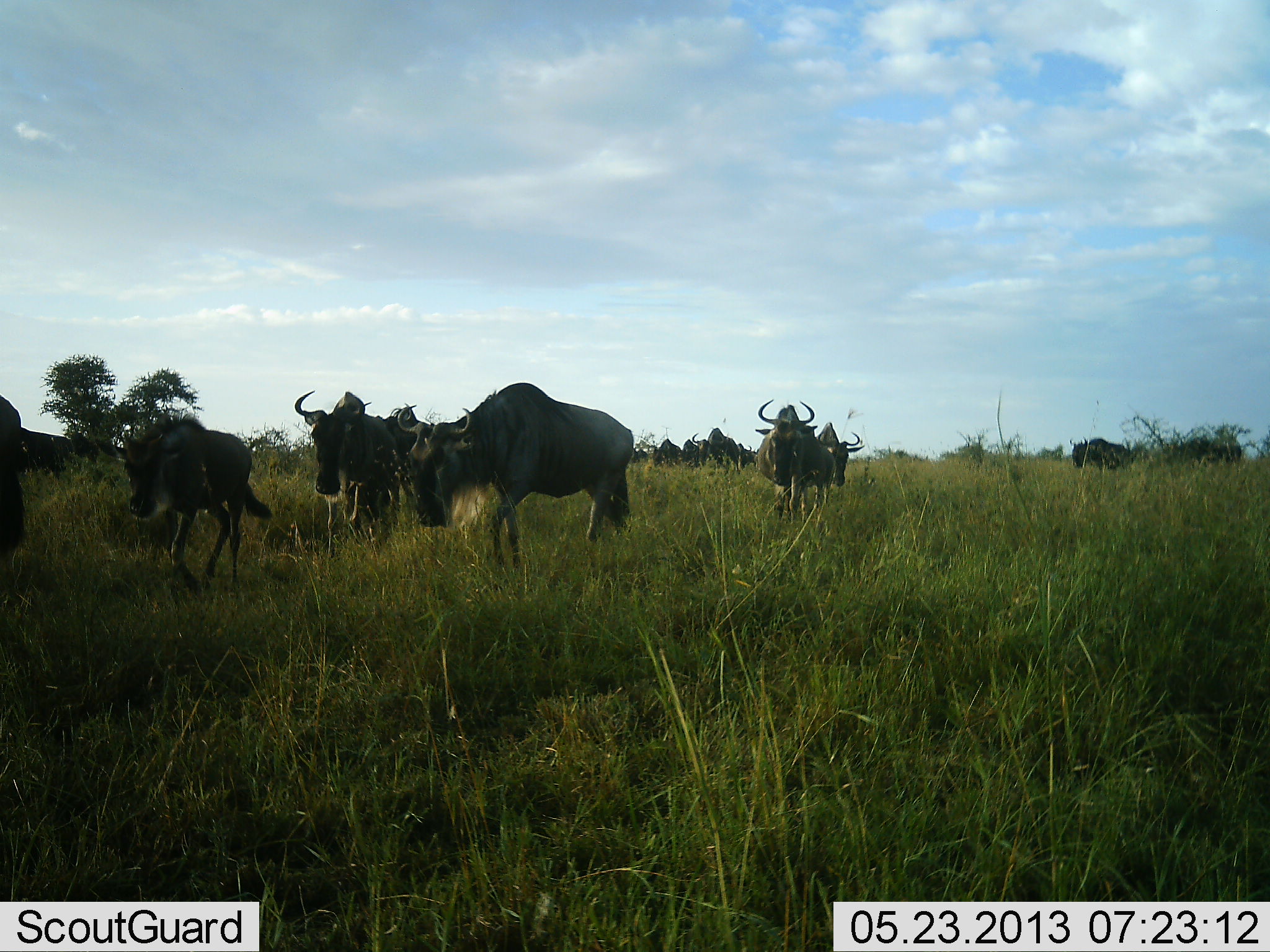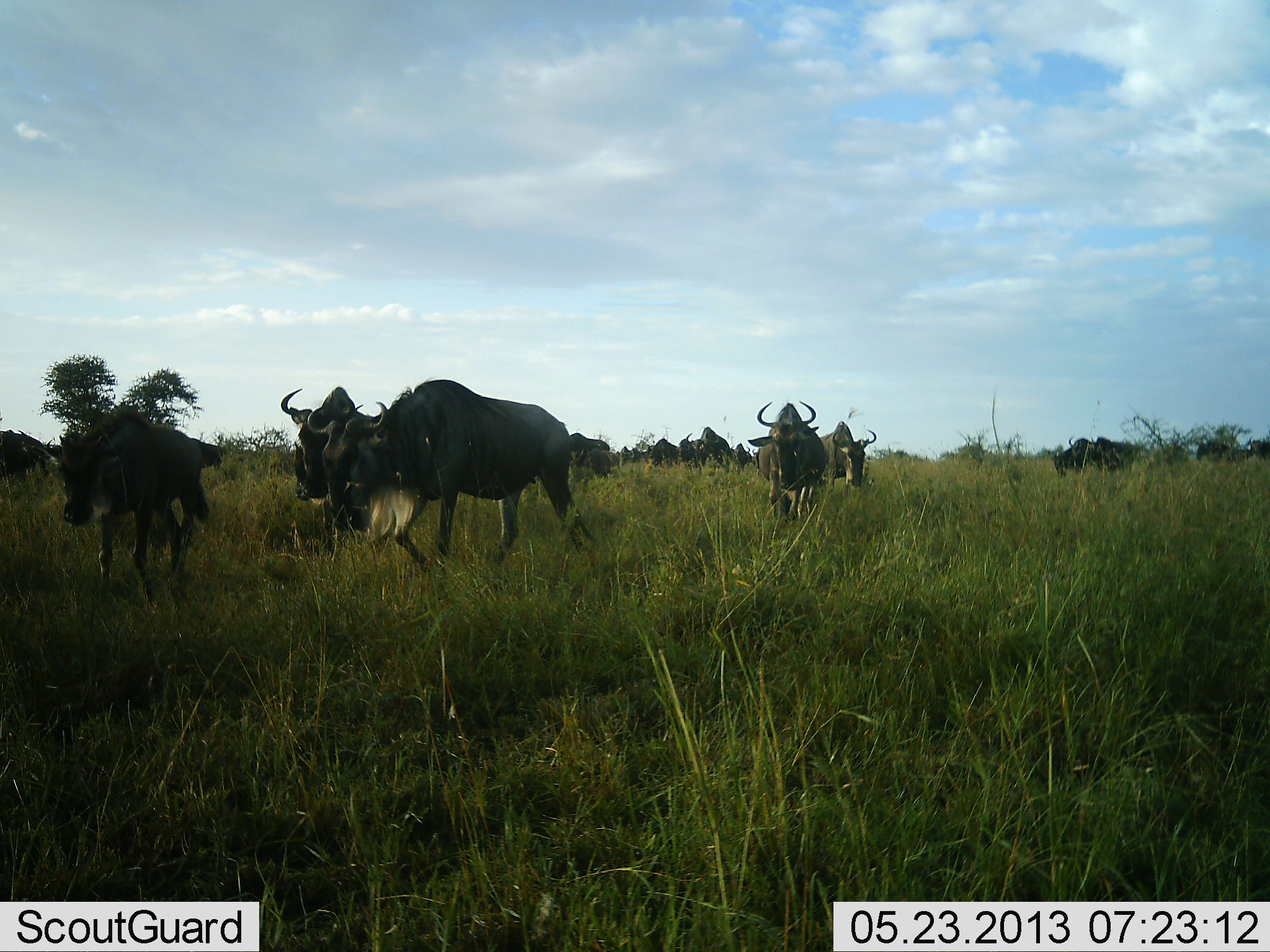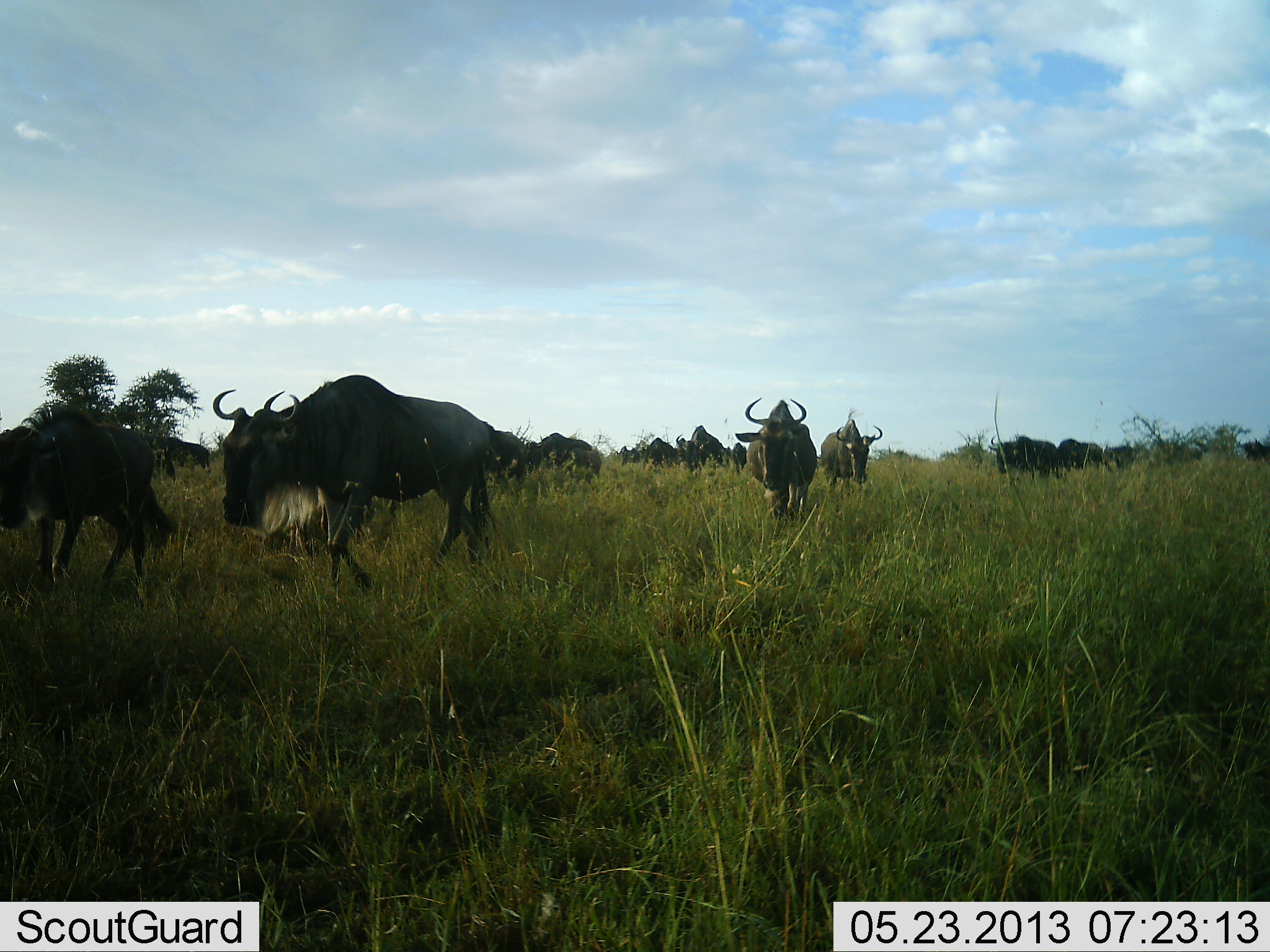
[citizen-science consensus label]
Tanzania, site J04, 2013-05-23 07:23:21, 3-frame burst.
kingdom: Animalia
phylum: Chordata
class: Mammalia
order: Artiodactyla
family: Bovidae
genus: Connochaetes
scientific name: Connochaetes taurinus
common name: blue wildebeest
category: wildebeest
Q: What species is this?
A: Wildebeest (blue wildebeest) (Connochaetes taurinus).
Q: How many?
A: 11-50.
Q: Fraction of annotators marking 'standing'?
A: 0%.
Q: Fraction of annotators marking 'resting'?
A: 0%.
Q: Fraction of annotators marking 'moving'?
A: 85%.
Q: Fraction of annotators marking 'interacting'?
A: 0%.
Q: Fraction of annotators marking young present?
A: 0%.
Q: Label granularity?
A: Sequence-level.